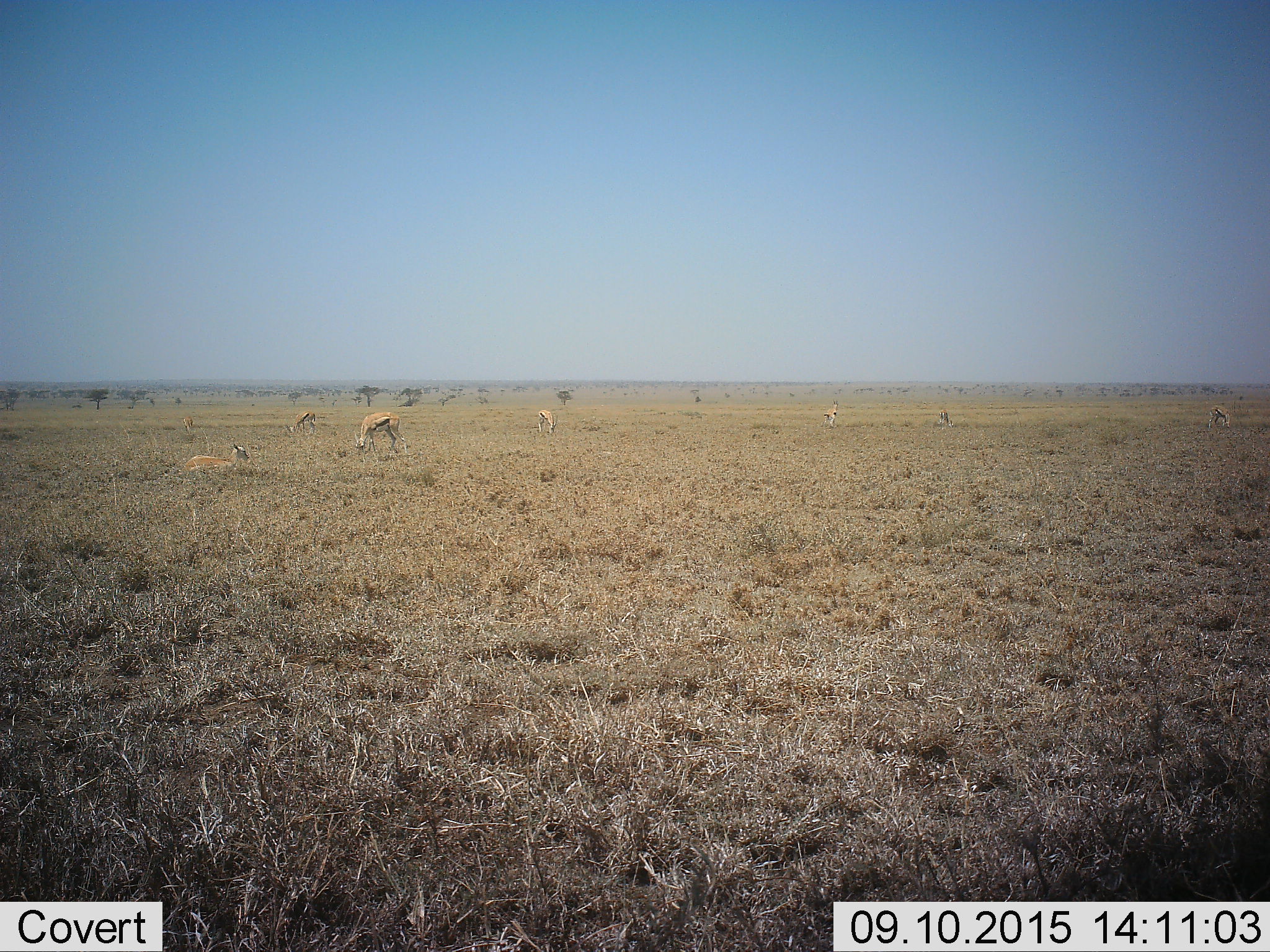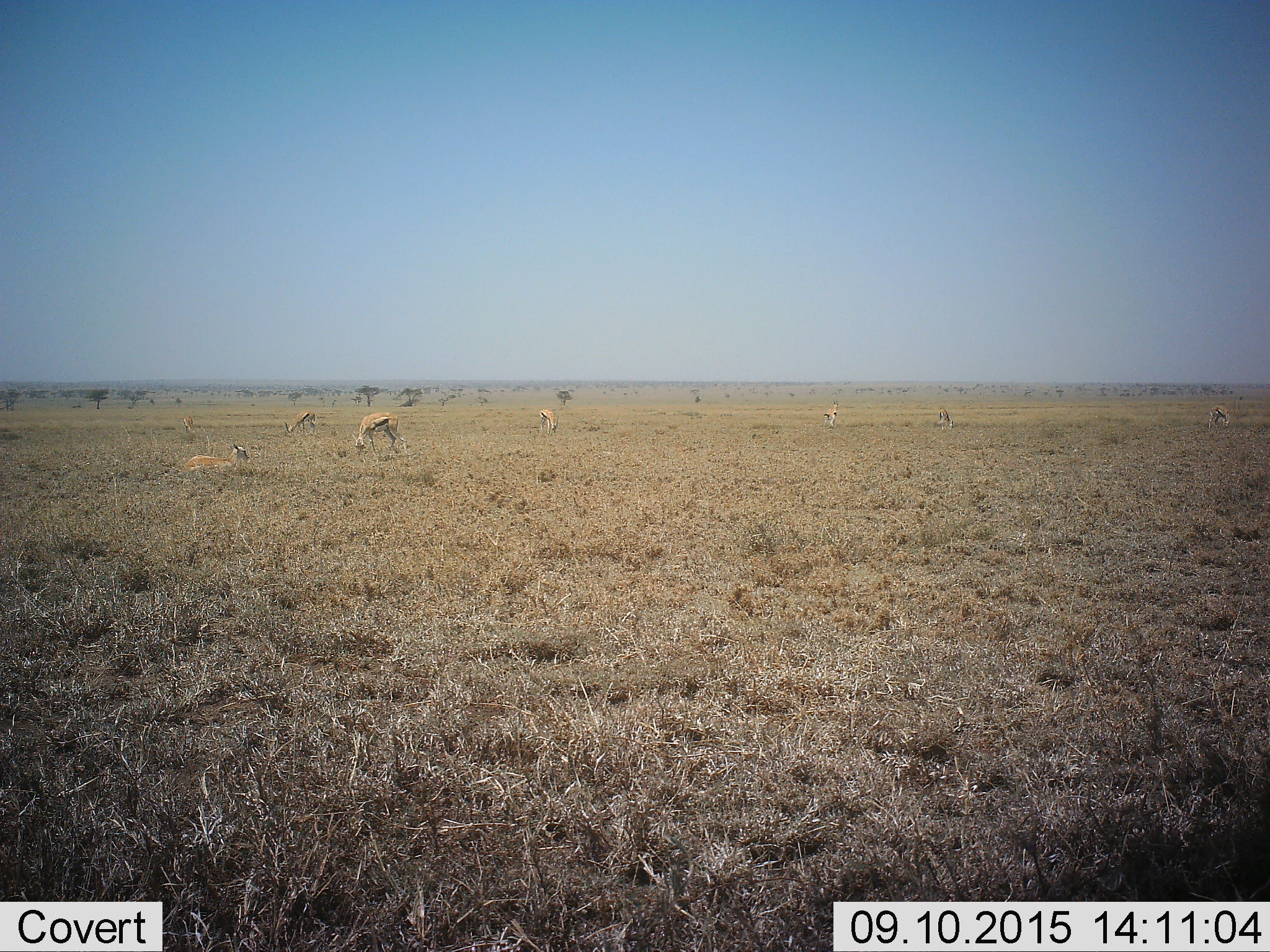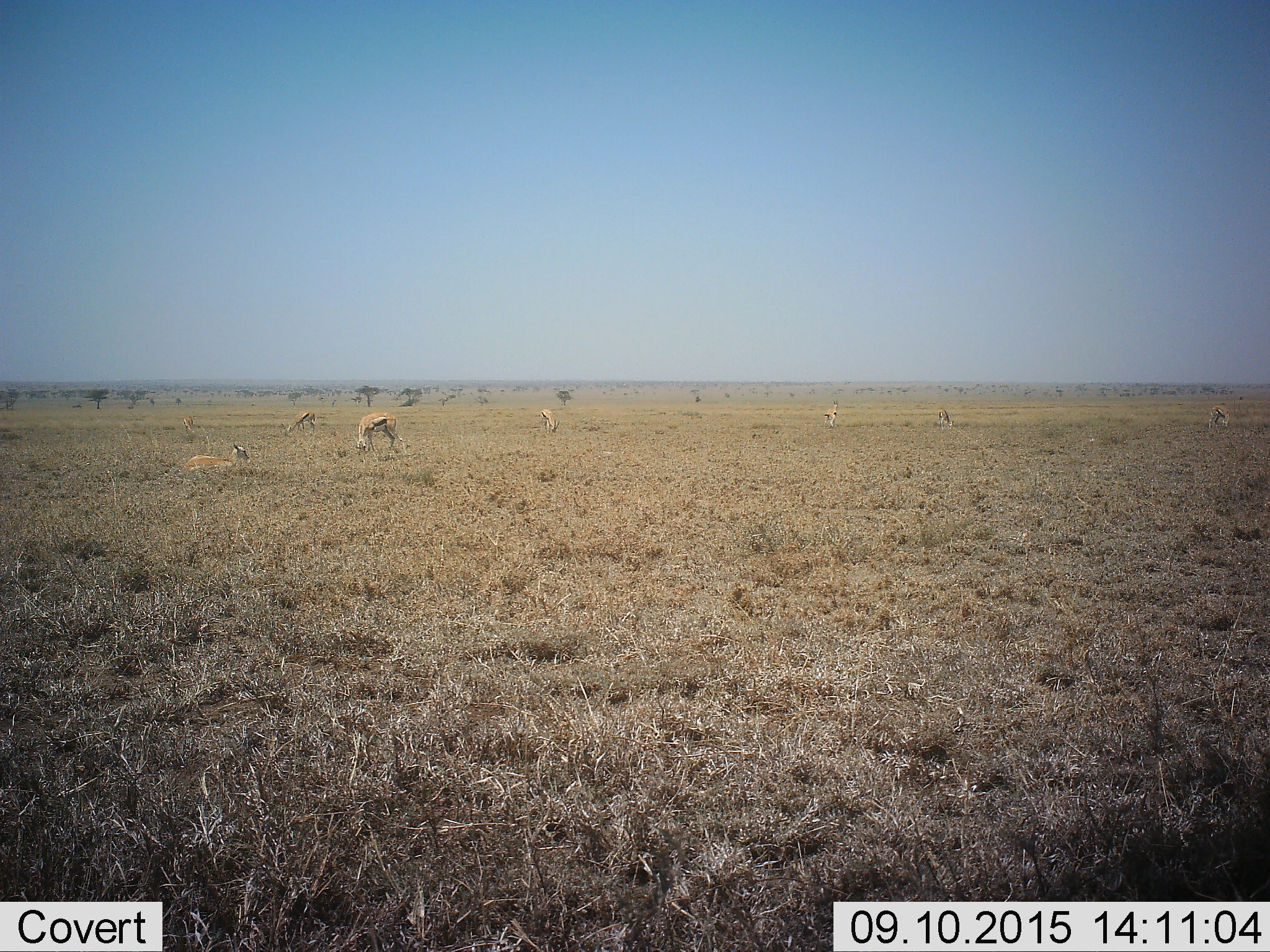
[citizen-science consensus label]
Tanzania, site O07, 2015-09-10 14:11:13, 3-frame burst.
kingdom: Animalia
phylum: Chordata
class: Mammalia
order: Artiodactyla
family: Bovidae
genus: Eudorcas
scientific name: Eudorcas thomsonii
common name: thomson's gazelle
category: gazellethomsons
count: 8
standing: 71%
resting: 100%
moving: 0%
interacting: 0%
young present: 0%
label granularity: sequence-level